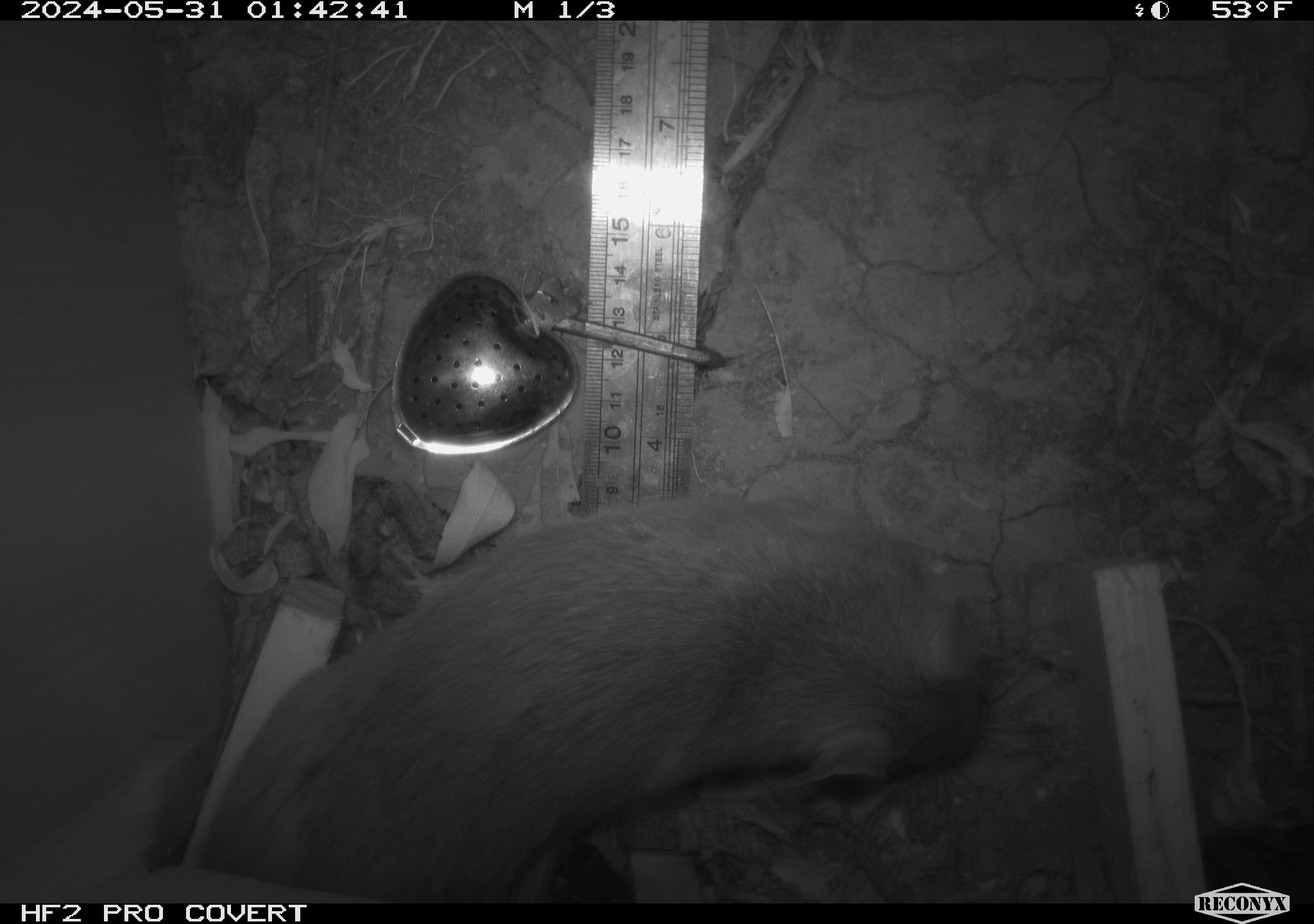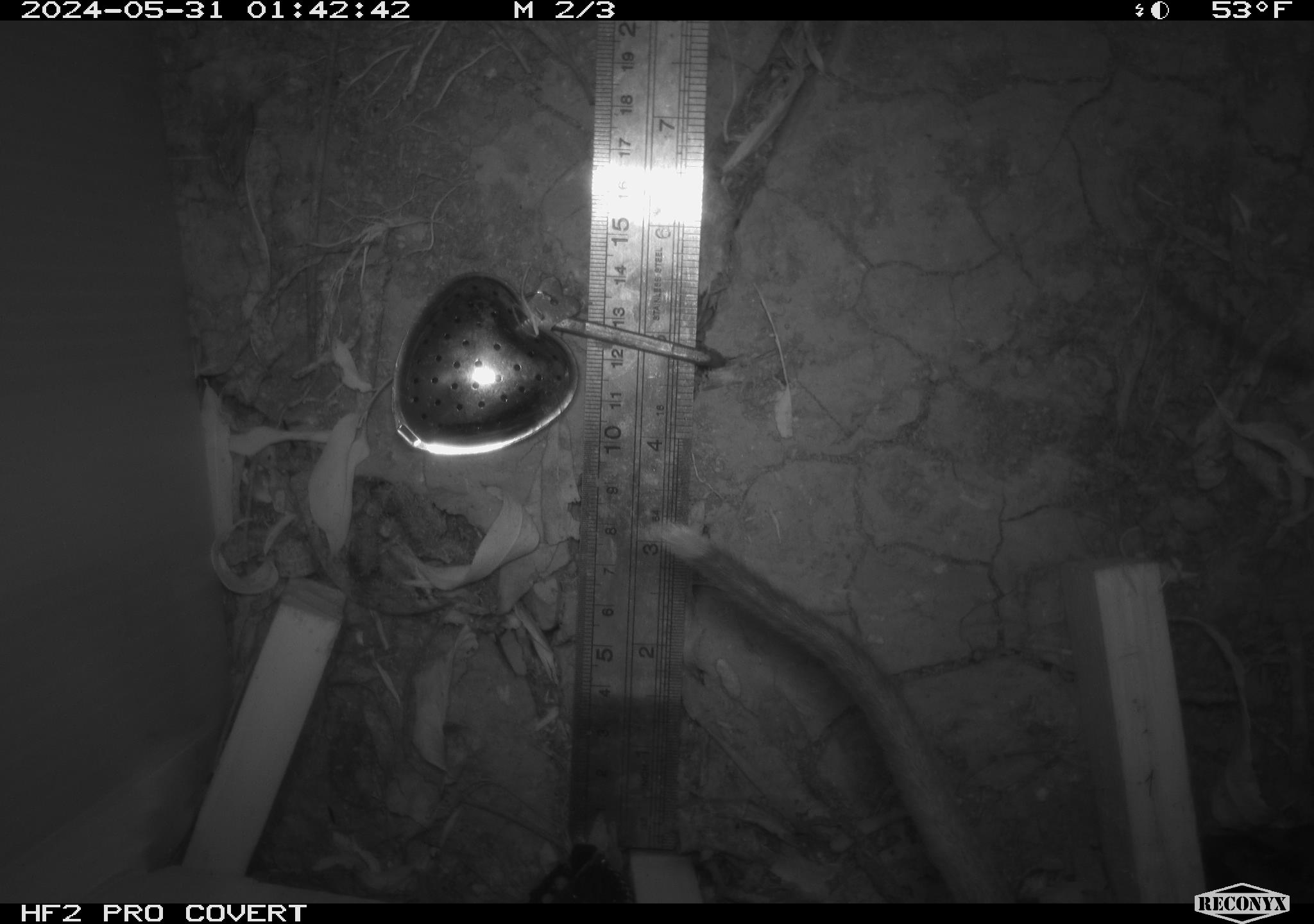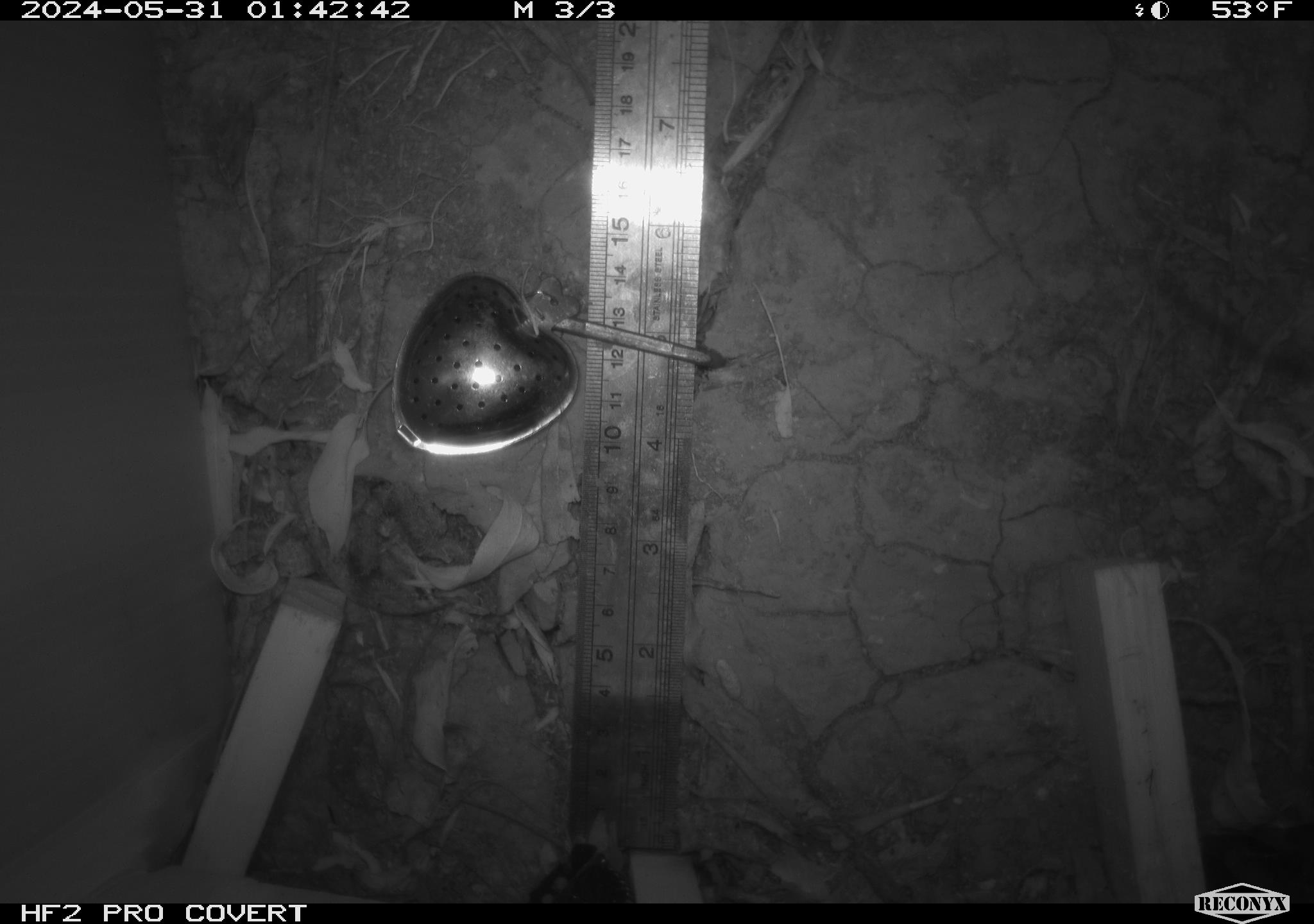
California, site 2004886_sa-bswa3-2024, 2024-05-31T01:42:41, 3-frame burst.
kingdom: Animalia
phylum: Chordata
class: Mammalia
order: Rodentia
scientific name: Rodentia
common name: woodrat or rat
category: woodrat or rat species